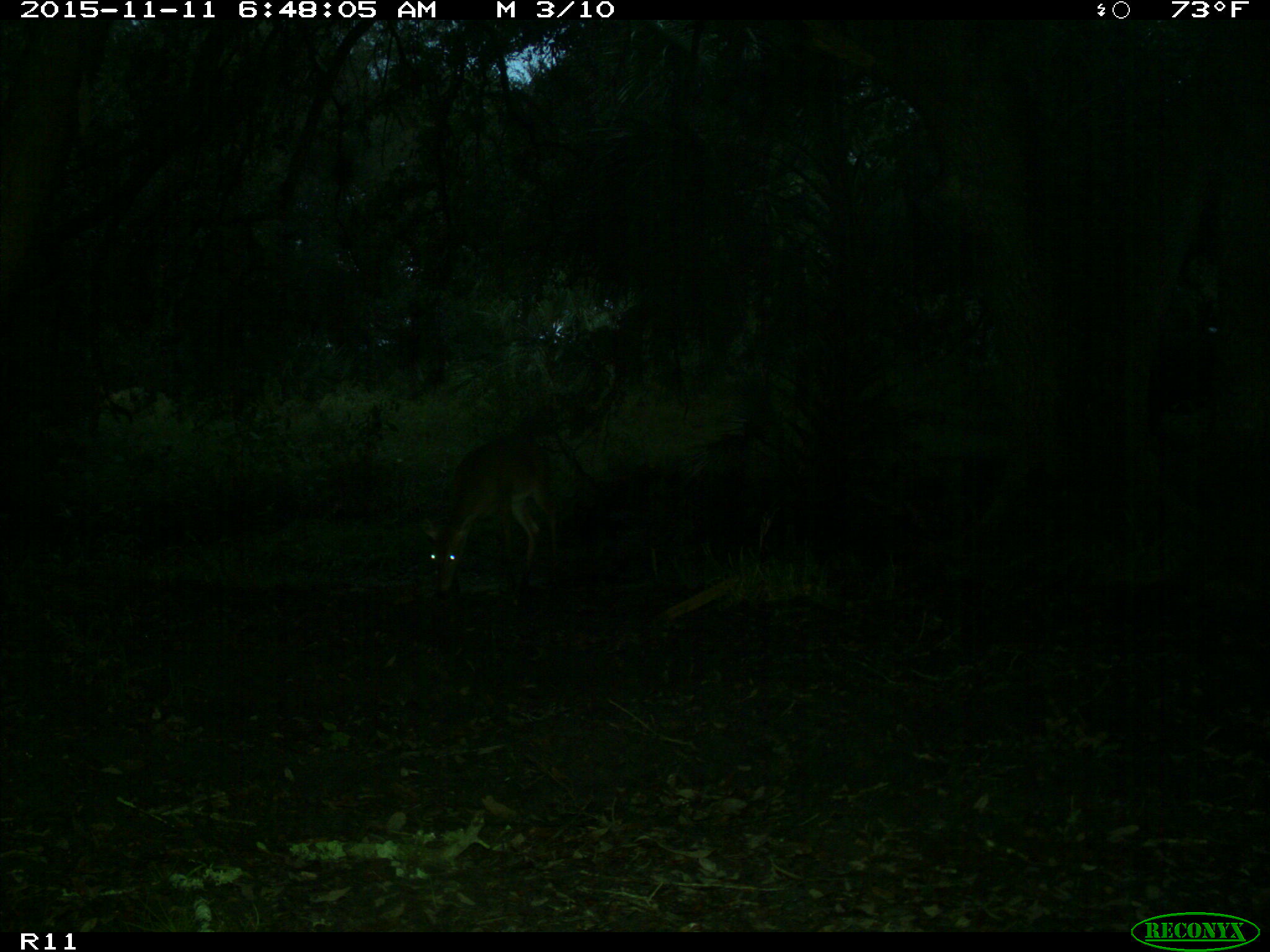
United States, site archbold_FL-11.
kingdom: Animalia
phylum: Chordata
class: Mammalia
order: Artiodactyla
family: Cervidae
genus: Odocoileus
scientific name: Odocoileus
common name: deer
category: unidentified deer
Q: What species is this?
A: Unidentified deer (deer) (Odocoileus).